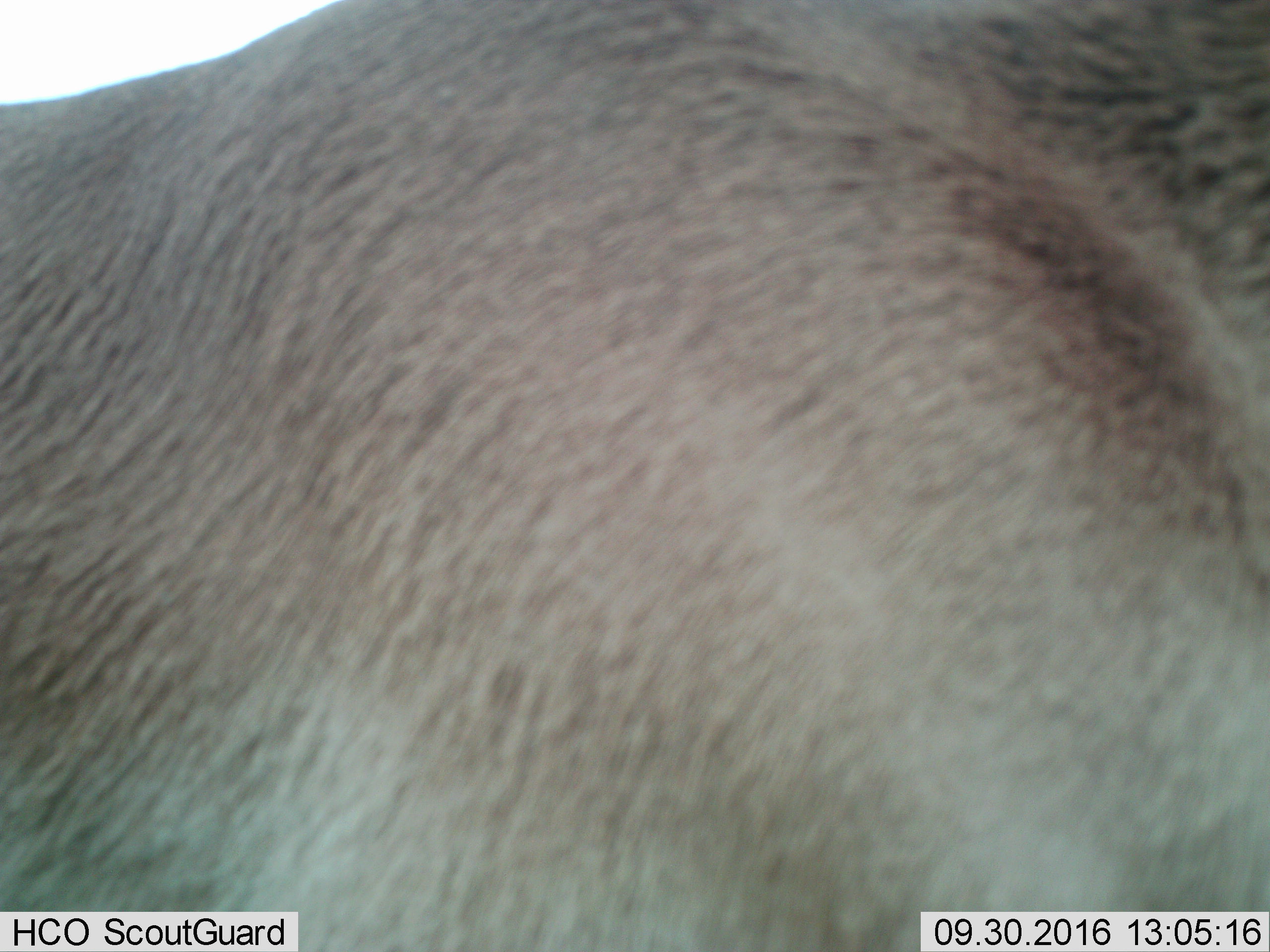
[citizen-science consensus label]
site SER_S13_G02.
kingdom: Animalia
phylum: Chordata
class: Mammalia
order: Artiodactyla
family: Bovidae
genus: Connochaetes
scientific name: Connochaetes taurinus taurinus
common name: blue wildebeest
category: wildebeestblue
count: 1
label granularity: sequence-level